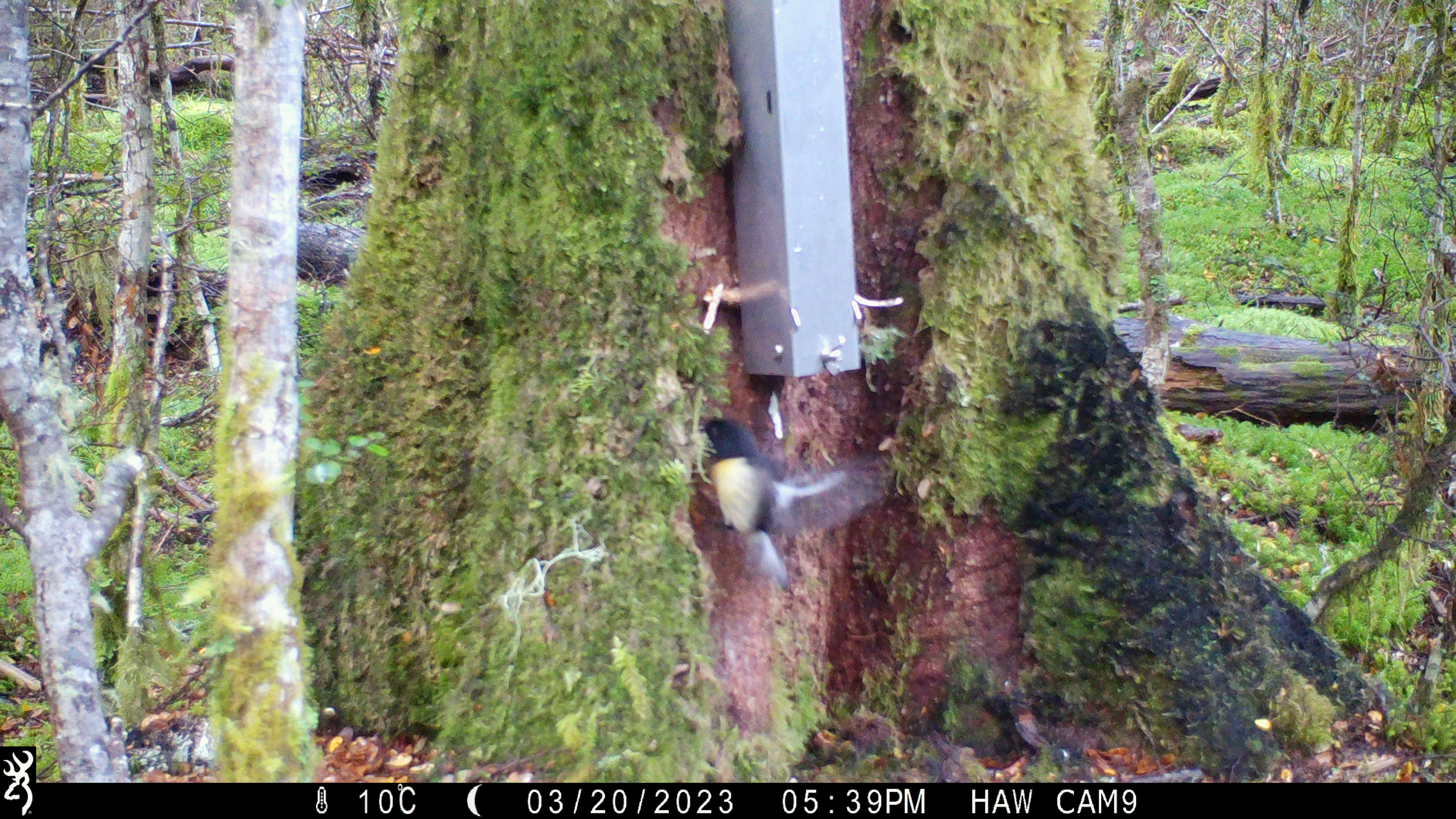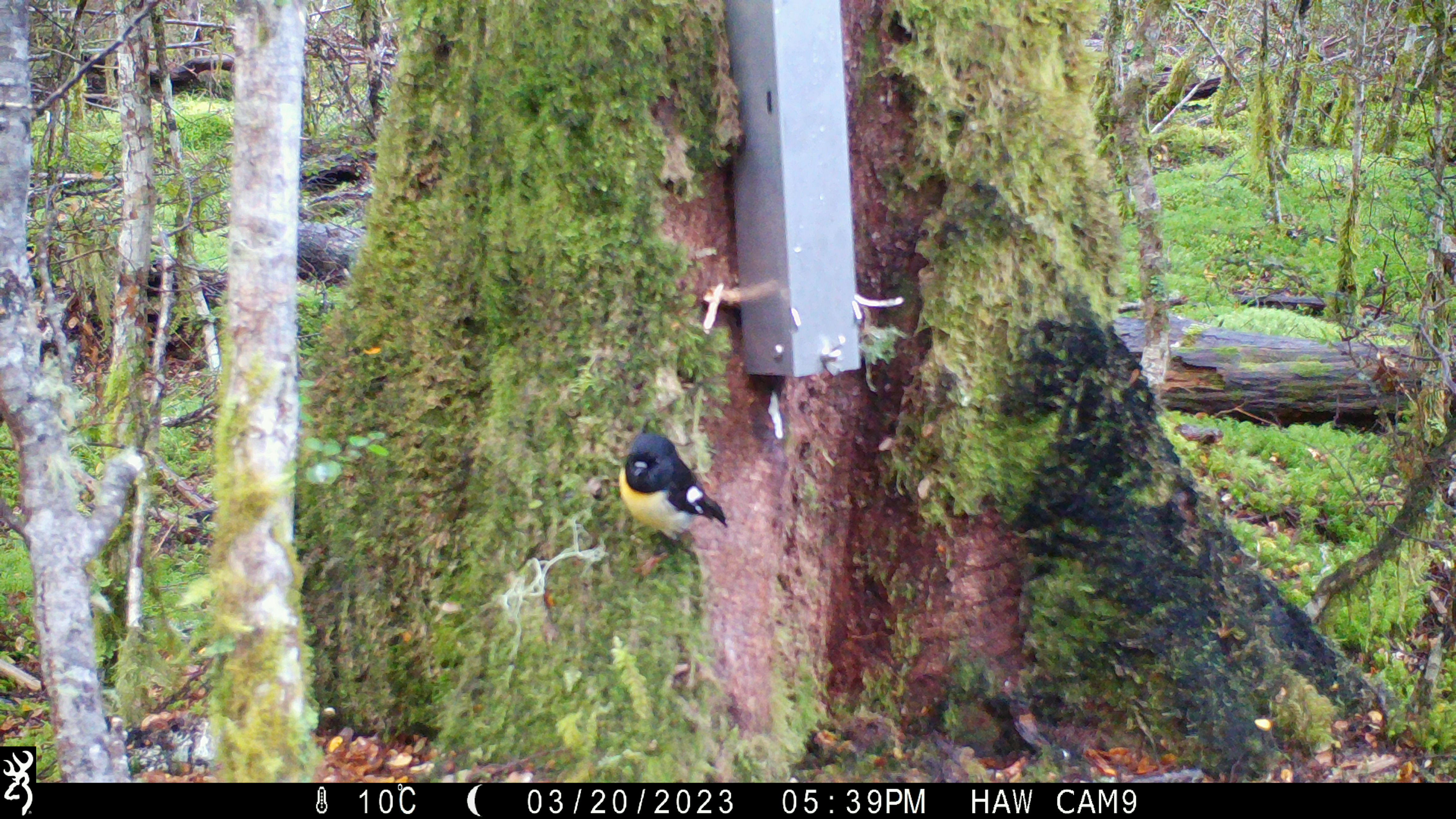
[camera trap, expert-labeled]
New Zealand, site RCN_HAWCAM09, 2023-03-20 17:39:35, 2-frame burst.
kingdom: Animalia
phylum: Chordata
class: Aves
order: Passeriformes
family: Petroicidae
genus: Petroica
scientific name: Petroica macrocephala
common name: tomtit